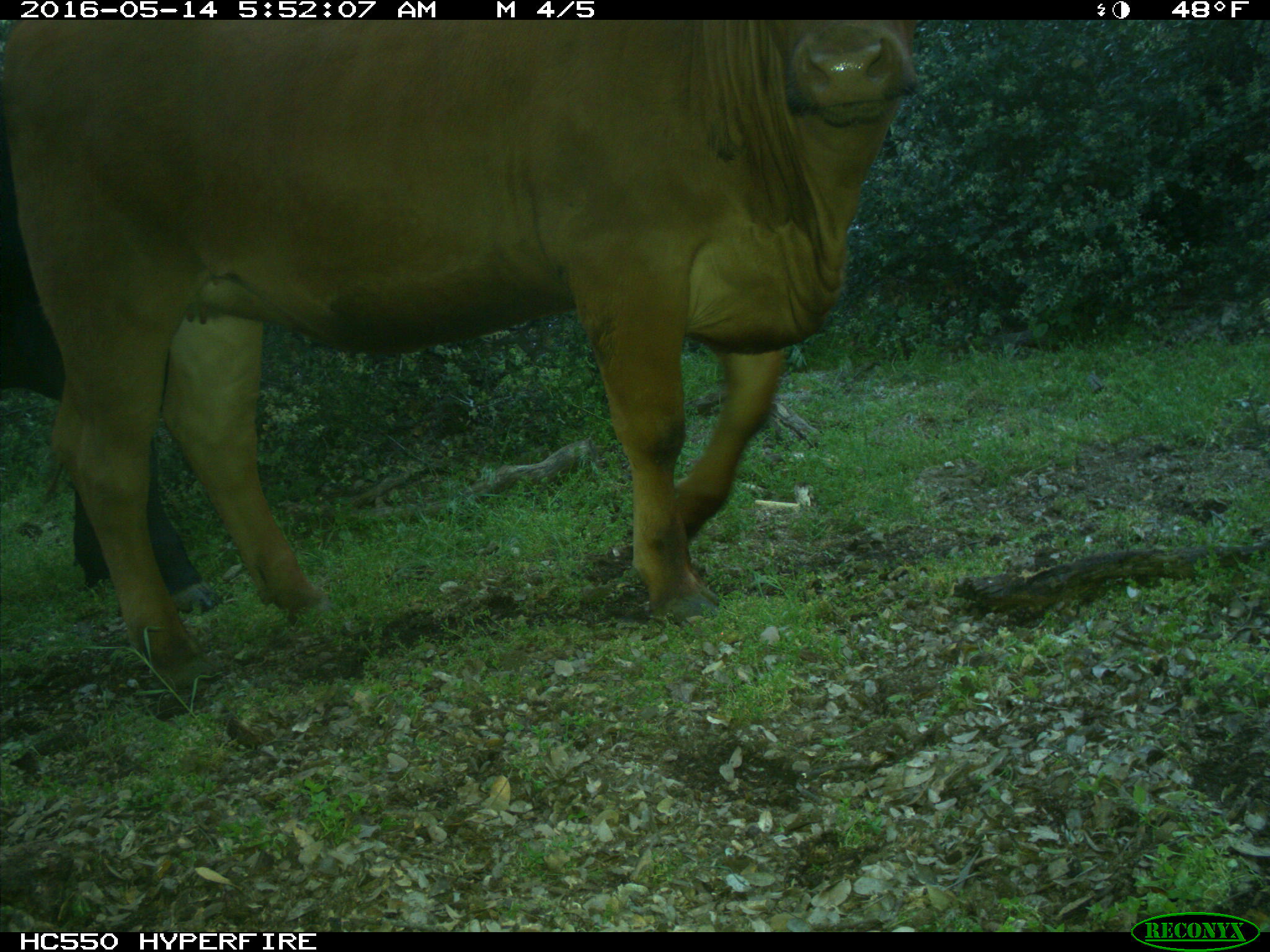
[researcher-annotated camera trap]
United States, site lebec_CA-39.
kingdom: Animalia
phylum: Chordata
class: Mammalia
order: Artiodactyla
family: Bovidae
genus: Bos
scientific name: Bos taurus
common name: domestic cow